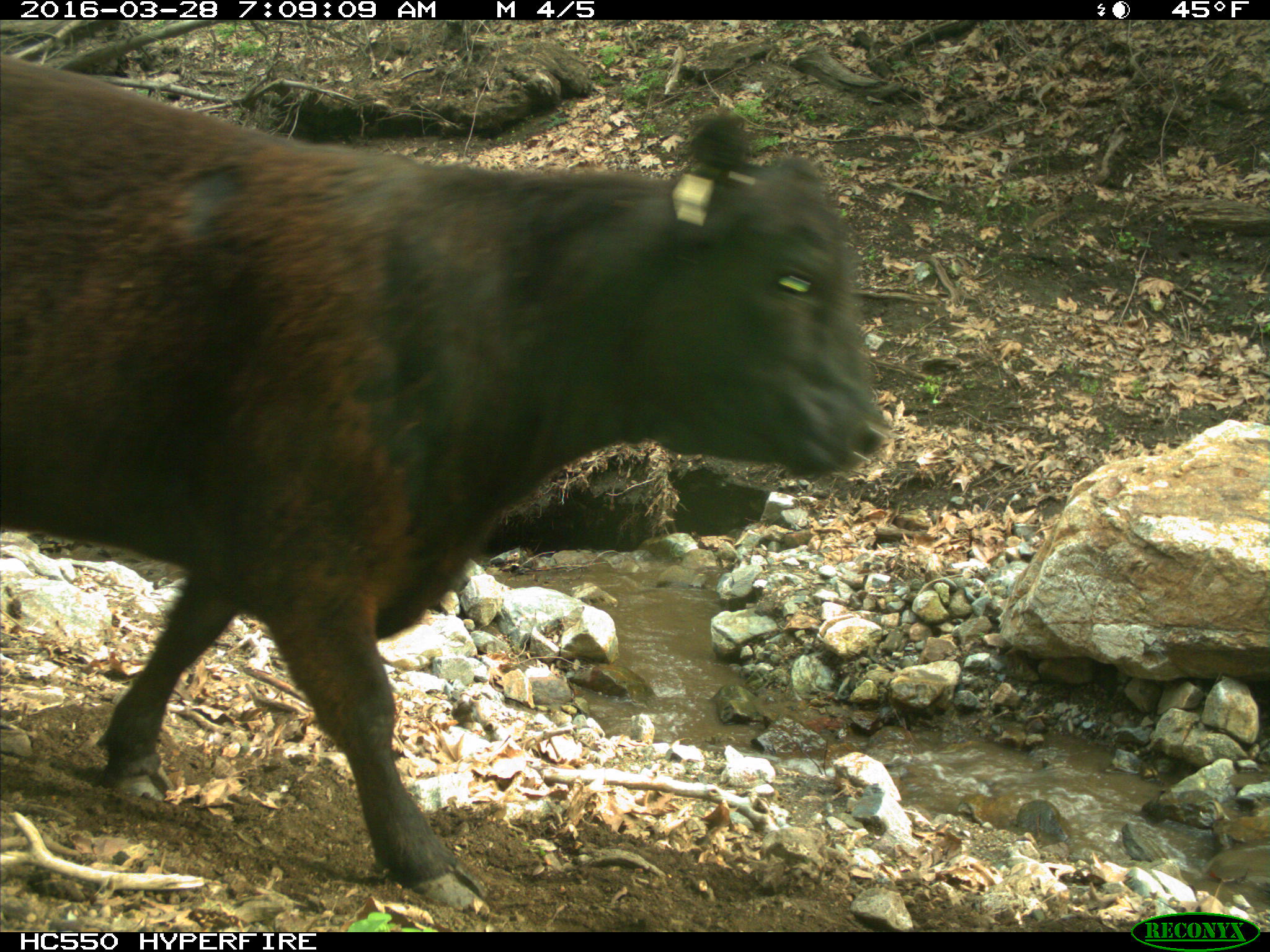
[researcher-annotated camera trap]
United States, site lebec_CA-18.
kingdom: Animalia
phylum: Chordata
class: Mammalia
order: Artiodactyla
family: Bovidae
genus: Bos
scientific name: Bos taurus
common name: domestic cow